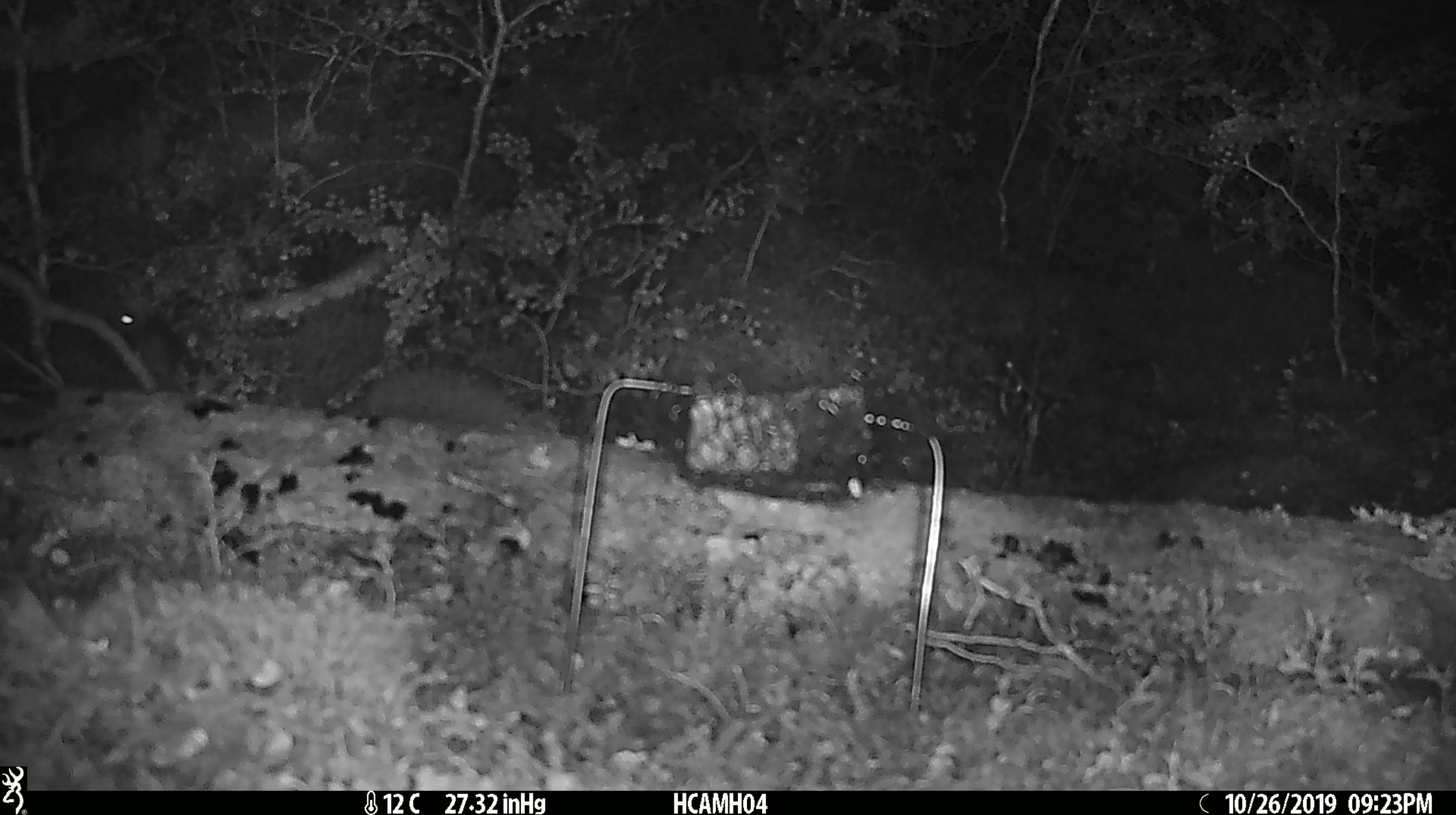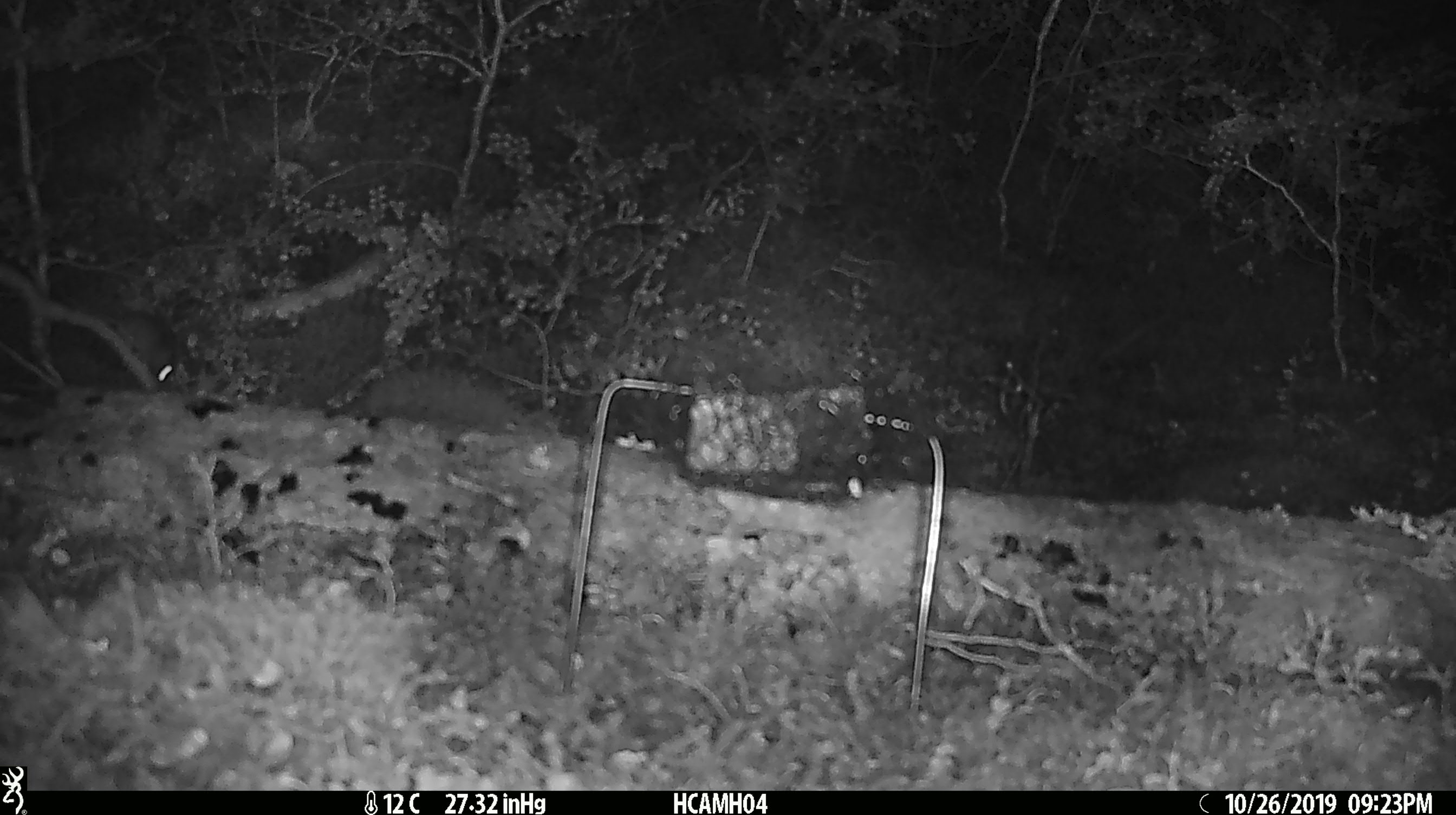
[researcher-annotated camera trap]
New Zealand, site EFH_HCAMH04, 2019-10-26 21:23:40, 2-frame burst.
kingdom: Animalia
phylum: Chordata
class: Mammalia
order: Rodentia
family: Muridae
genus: Mus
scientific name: Mus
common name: mouse